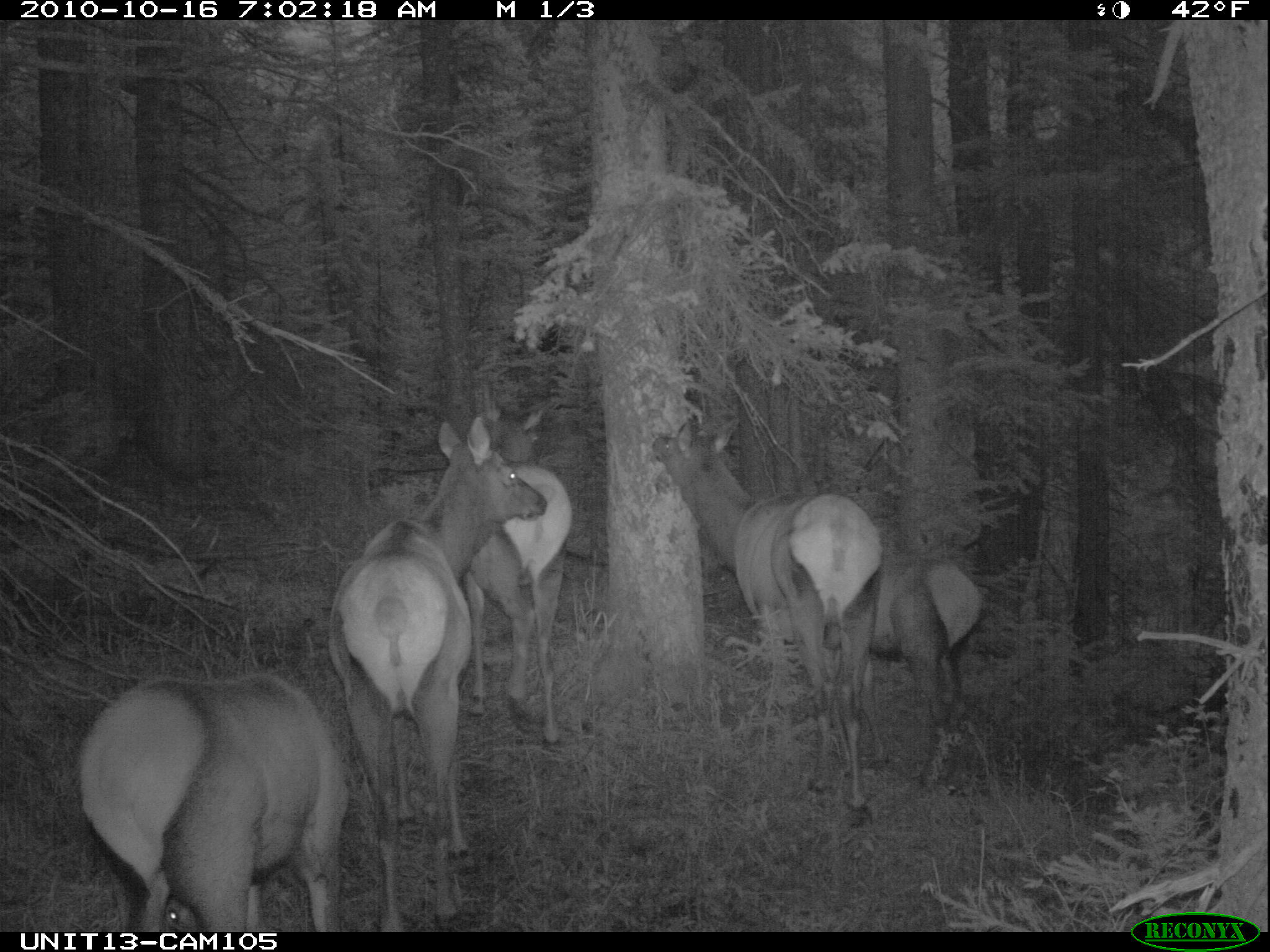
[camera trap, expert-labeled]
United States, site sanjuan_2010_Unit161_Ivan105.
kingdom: Animalia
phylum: Chordata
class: Mammalia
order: Artiodactyla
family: Cervidae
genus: Cervus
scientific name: Cervus elaphus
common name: red deer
Cervus elaphus (red deer).